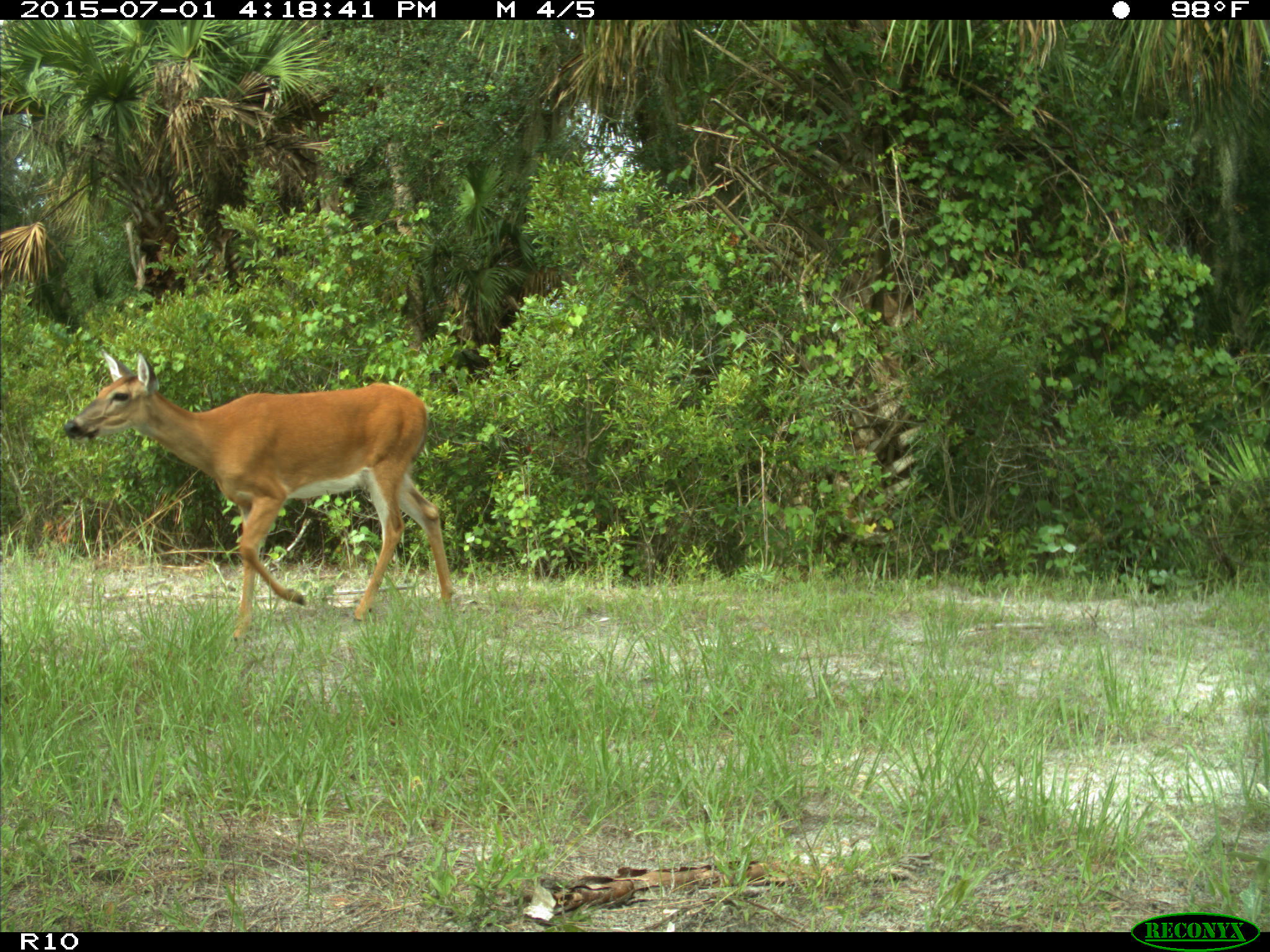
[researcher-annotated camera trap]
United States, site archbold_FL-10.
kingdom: Animalia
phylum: Chordata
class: Mammalia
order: Artiodactyla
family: Cervidae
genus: Odocoileus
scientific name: Odocoileus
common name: deer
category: unidentified deer